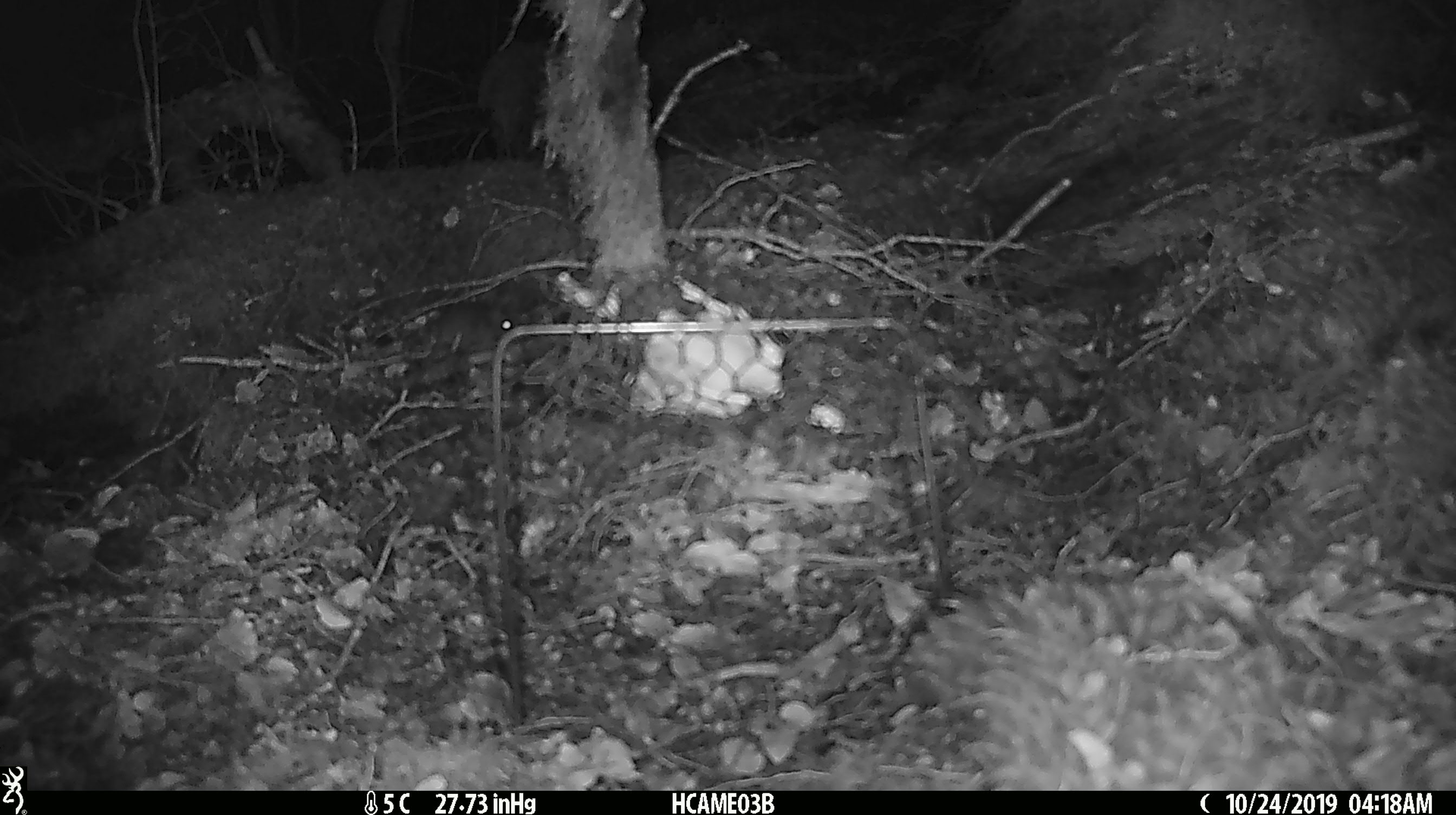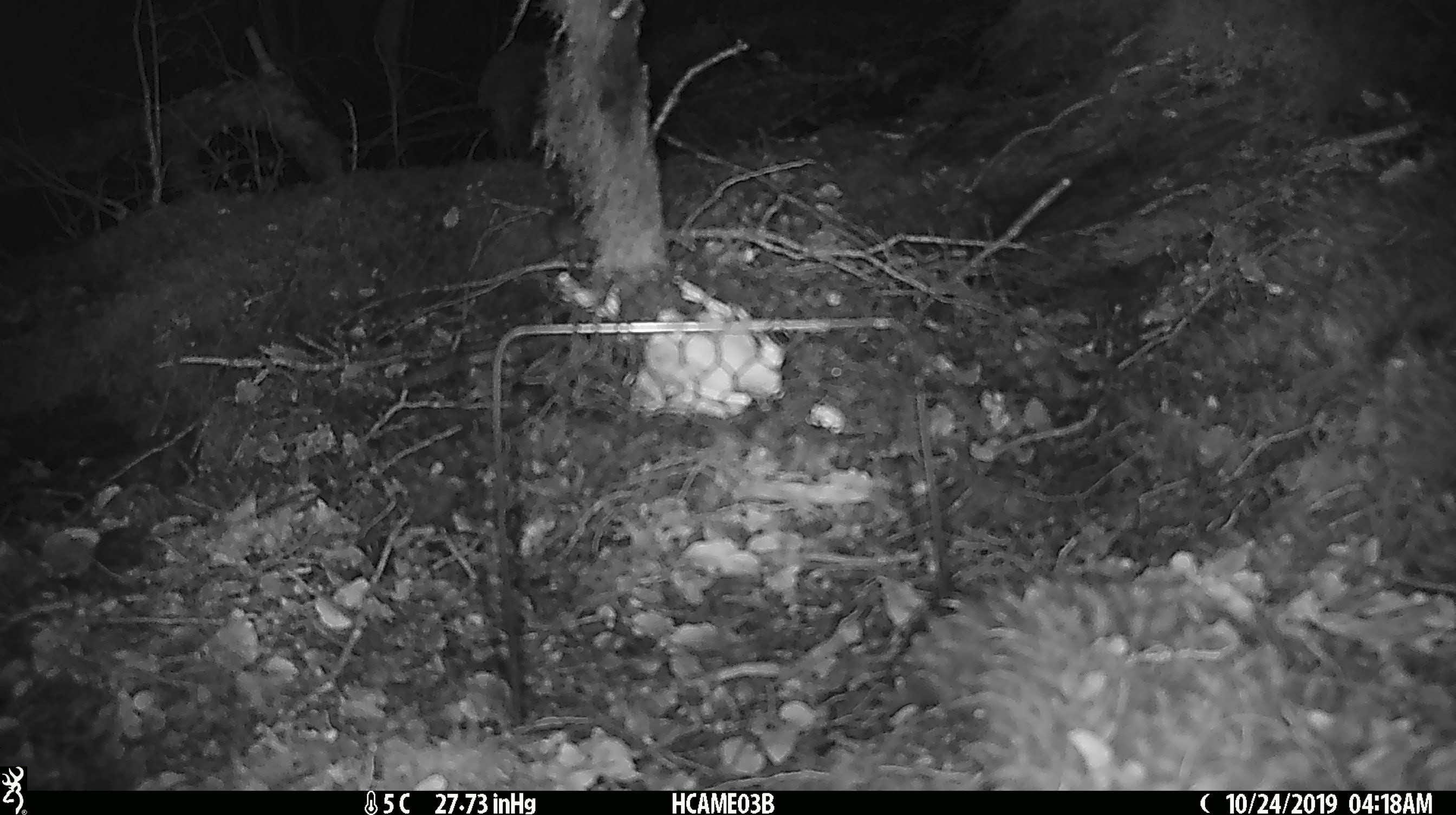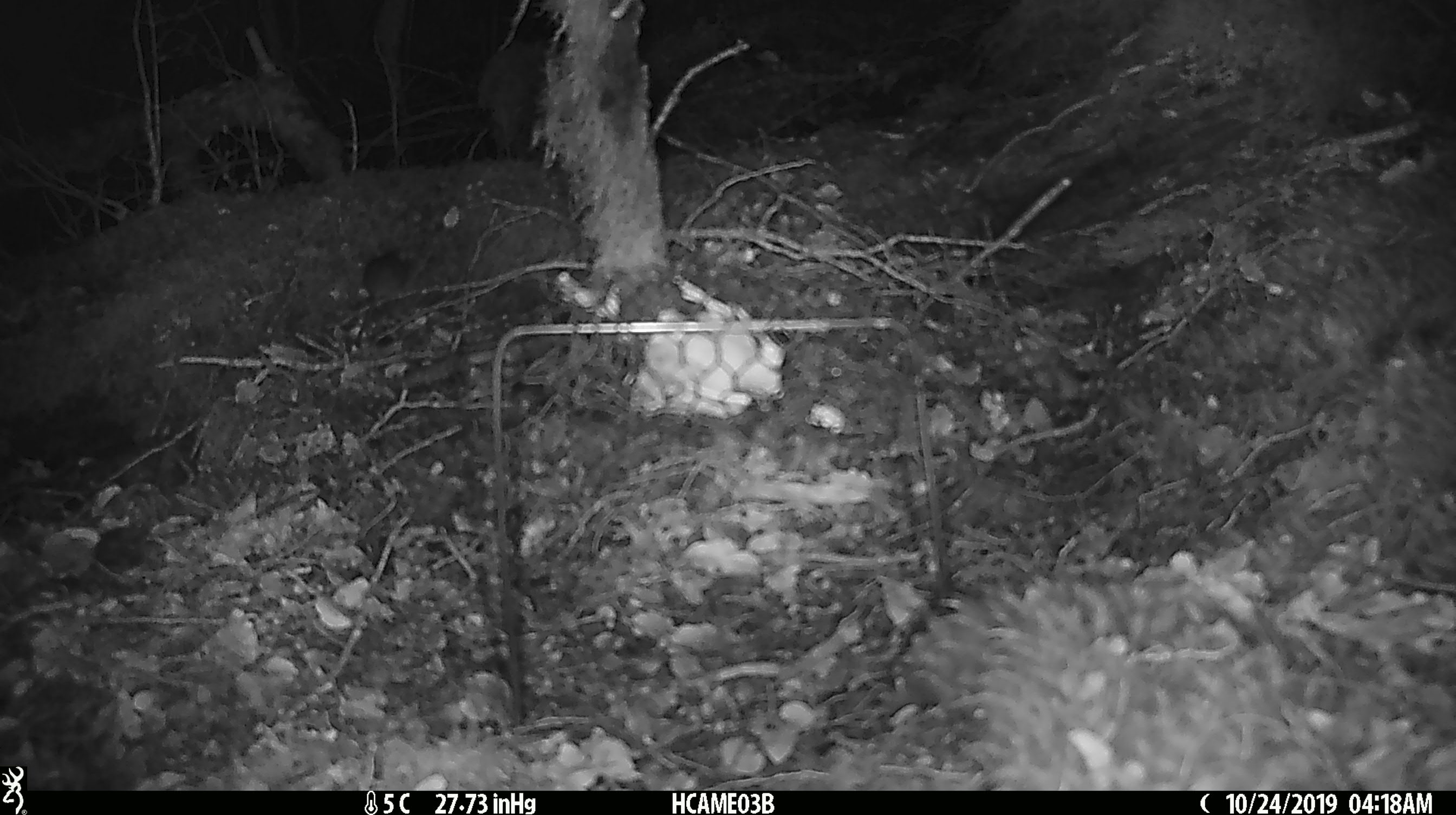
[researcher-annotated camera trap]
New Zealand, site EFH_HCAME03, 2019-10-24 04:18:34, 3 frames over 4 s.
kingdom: Animalia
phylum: Chordata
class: Mammalia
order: Rodentia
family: Muridae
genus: Mus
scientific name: Mus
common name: mouse